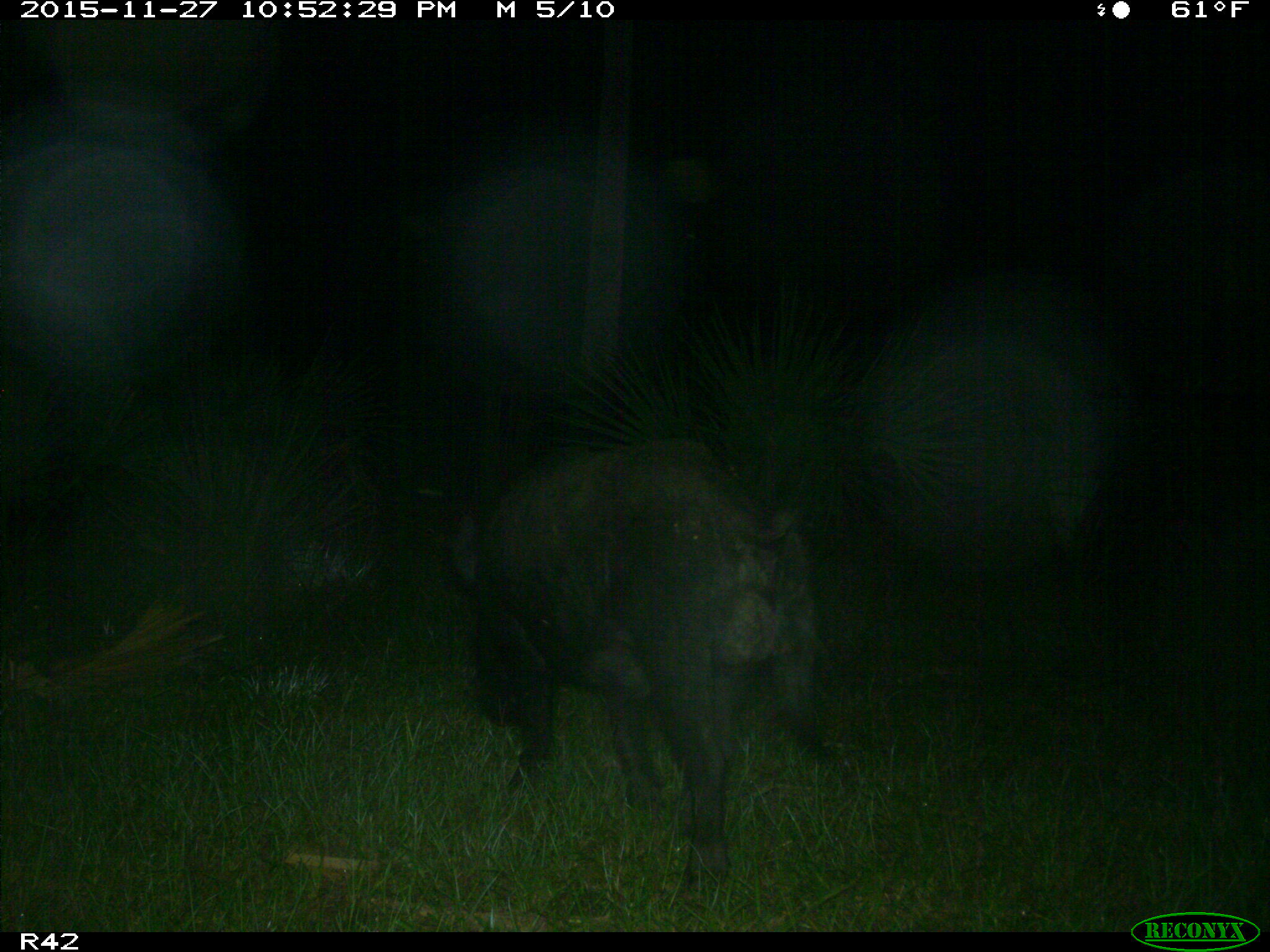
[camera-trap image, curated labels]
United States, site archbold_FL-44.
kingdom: Animalia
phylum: Chordata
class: Mammalia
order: Artiodactyla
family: Suidae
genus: Sus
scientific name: Sus scrofa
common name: wild boar